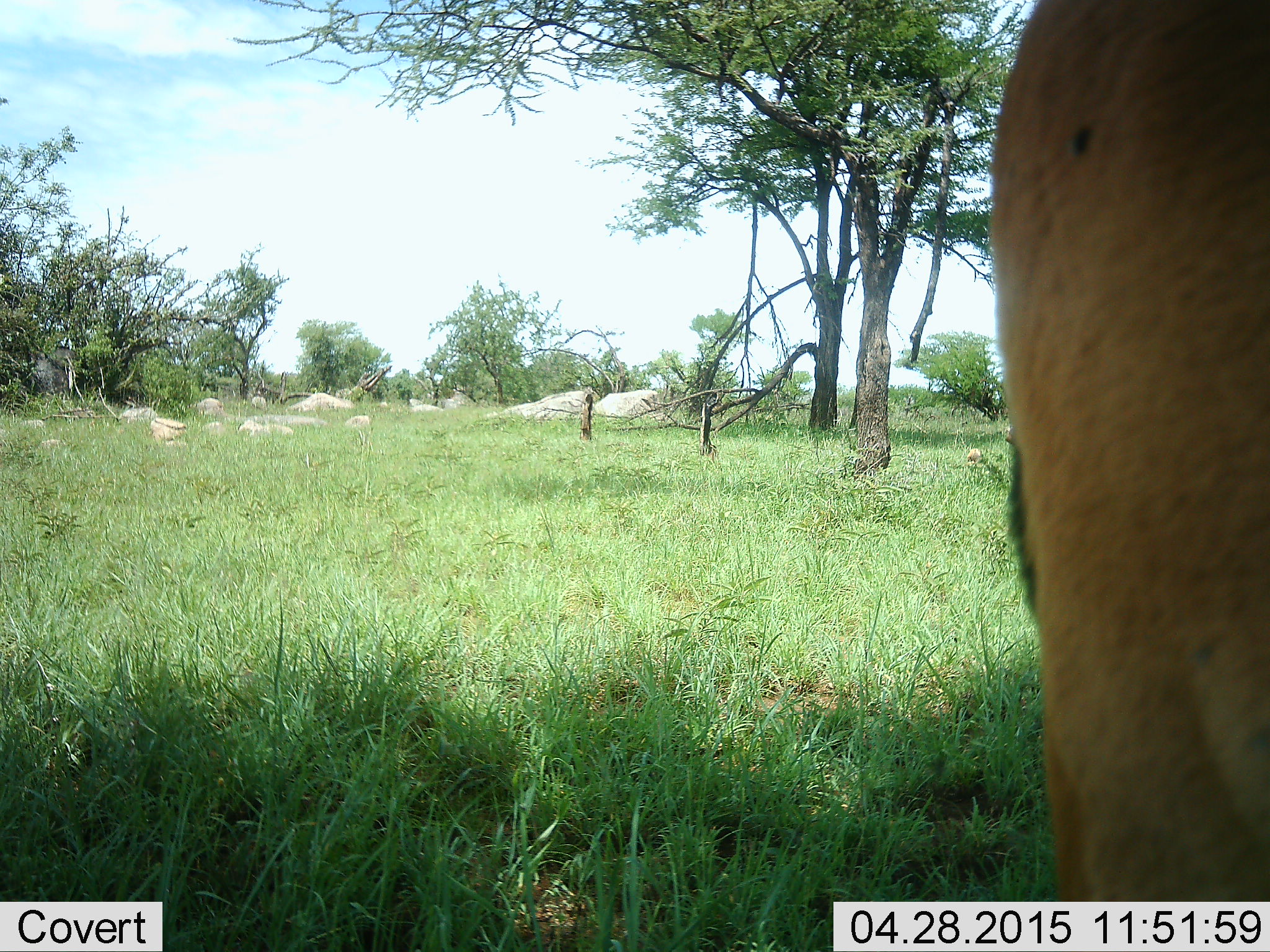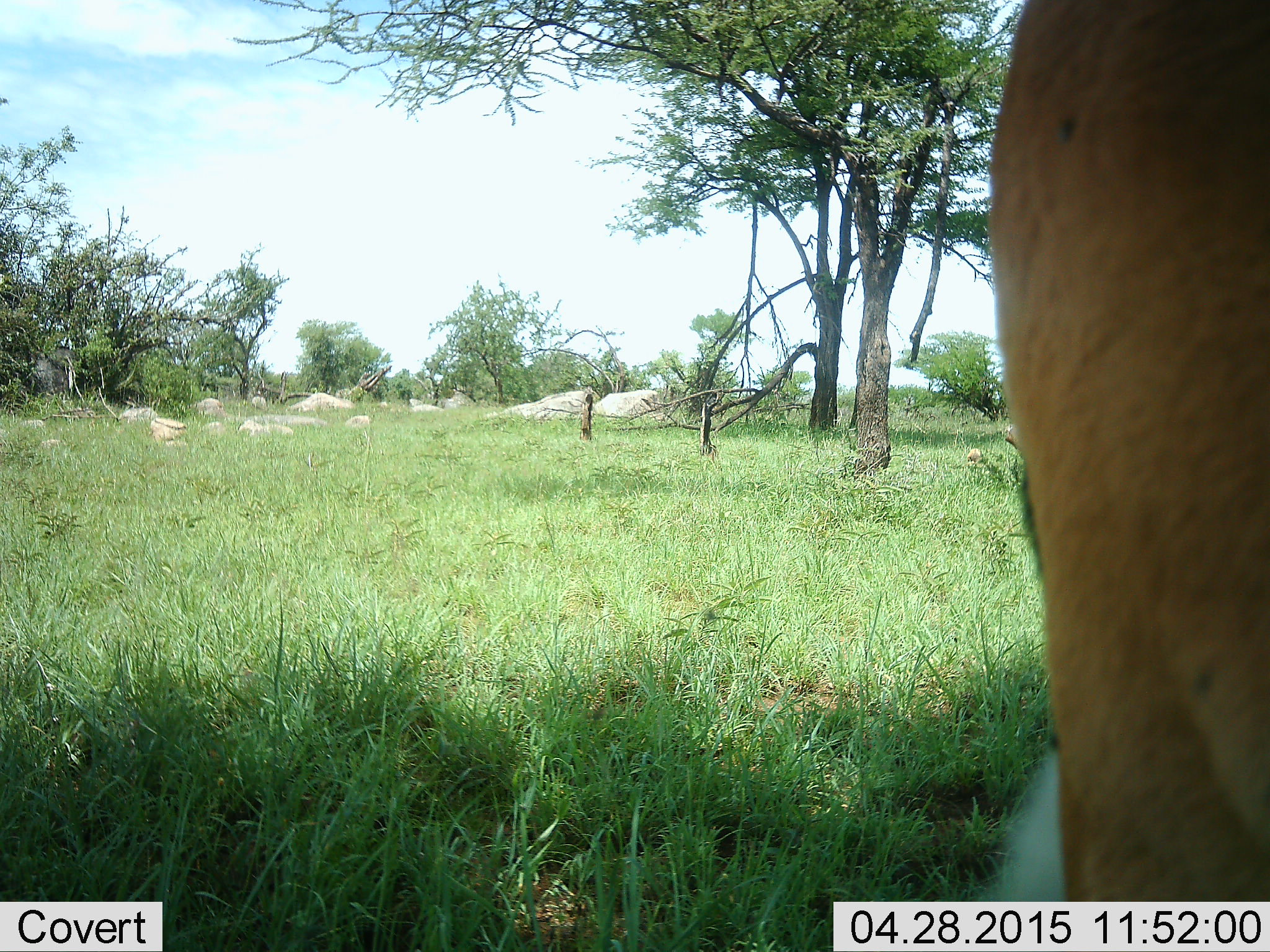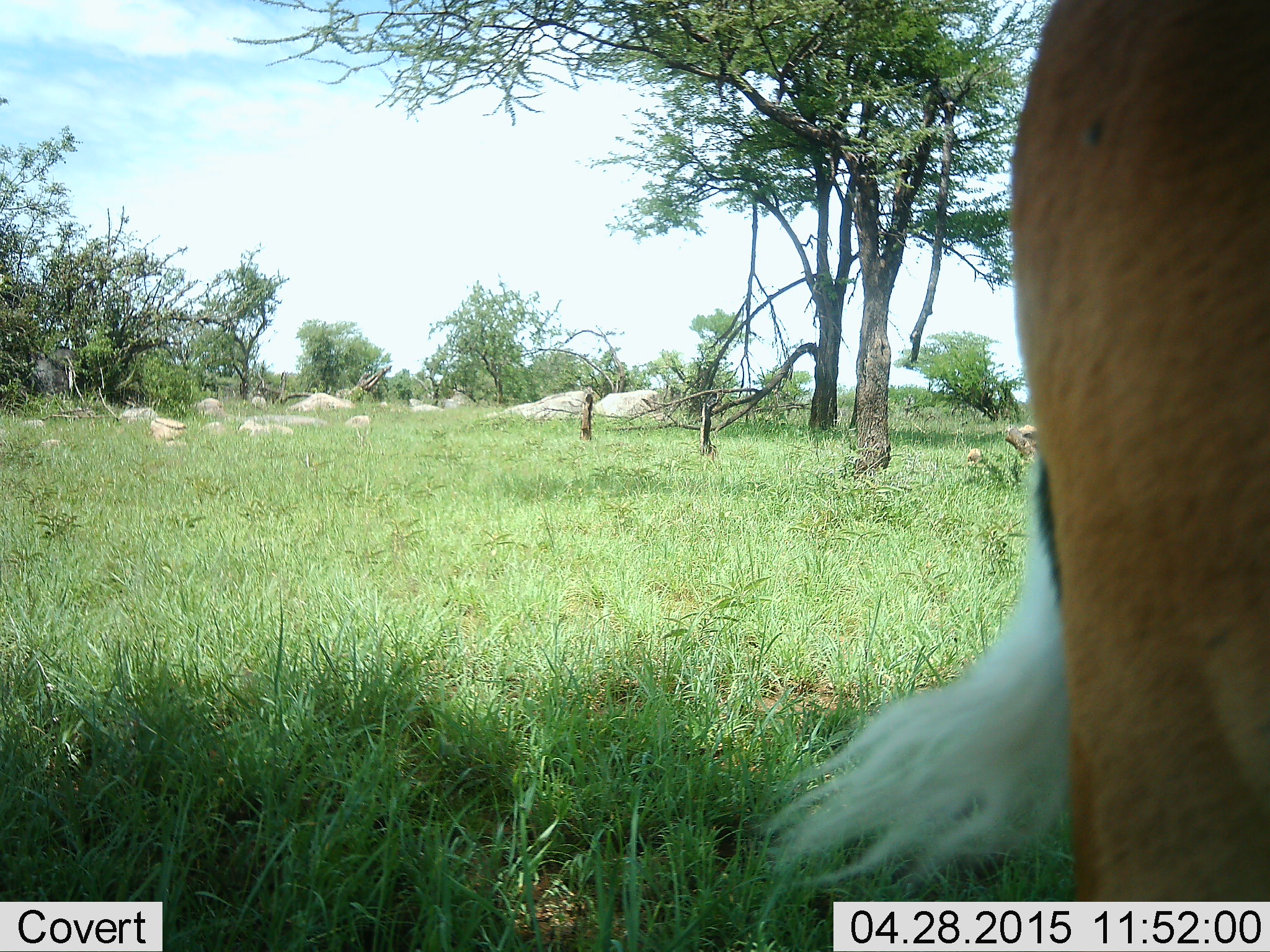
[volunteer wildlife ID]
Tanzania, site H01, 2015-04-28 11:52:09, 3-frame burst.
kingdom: Animalia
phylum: Chordata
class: Mammalia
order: Artiodactyla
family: Bovidae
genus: Aepyceros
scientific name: Aepyceros melampus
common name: impala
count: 1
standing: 91%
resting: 0%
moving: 0%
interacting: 0%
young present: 0%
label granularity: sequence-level